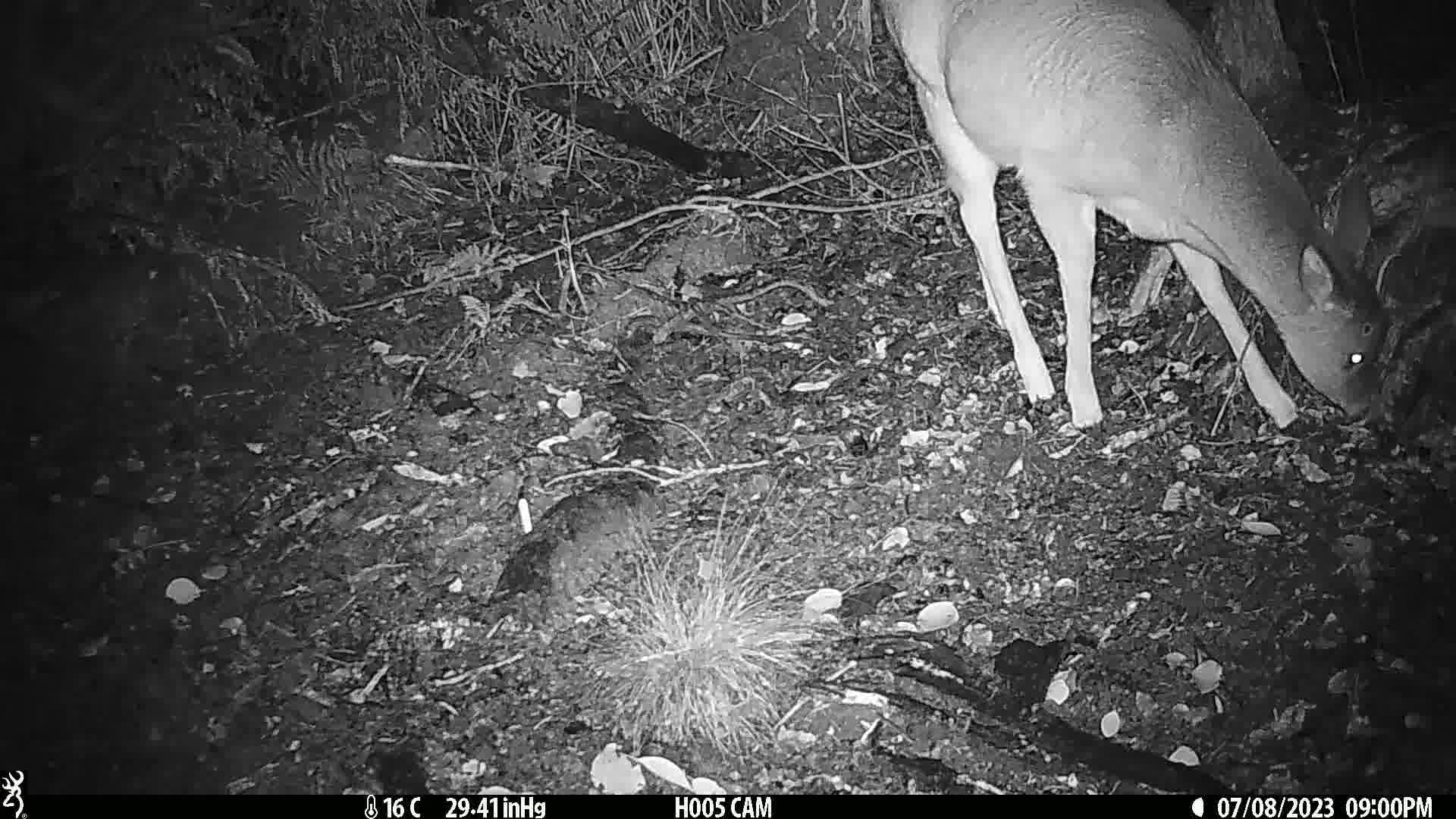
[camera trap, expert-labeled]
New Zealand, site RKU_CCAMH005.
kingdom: Animalia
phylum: Chordata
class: Mammalia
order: Artiodactyla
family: Cervidae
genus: Odocoileus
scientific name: Odocoileus virginianus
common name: white-tailed deer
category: white tailed deer